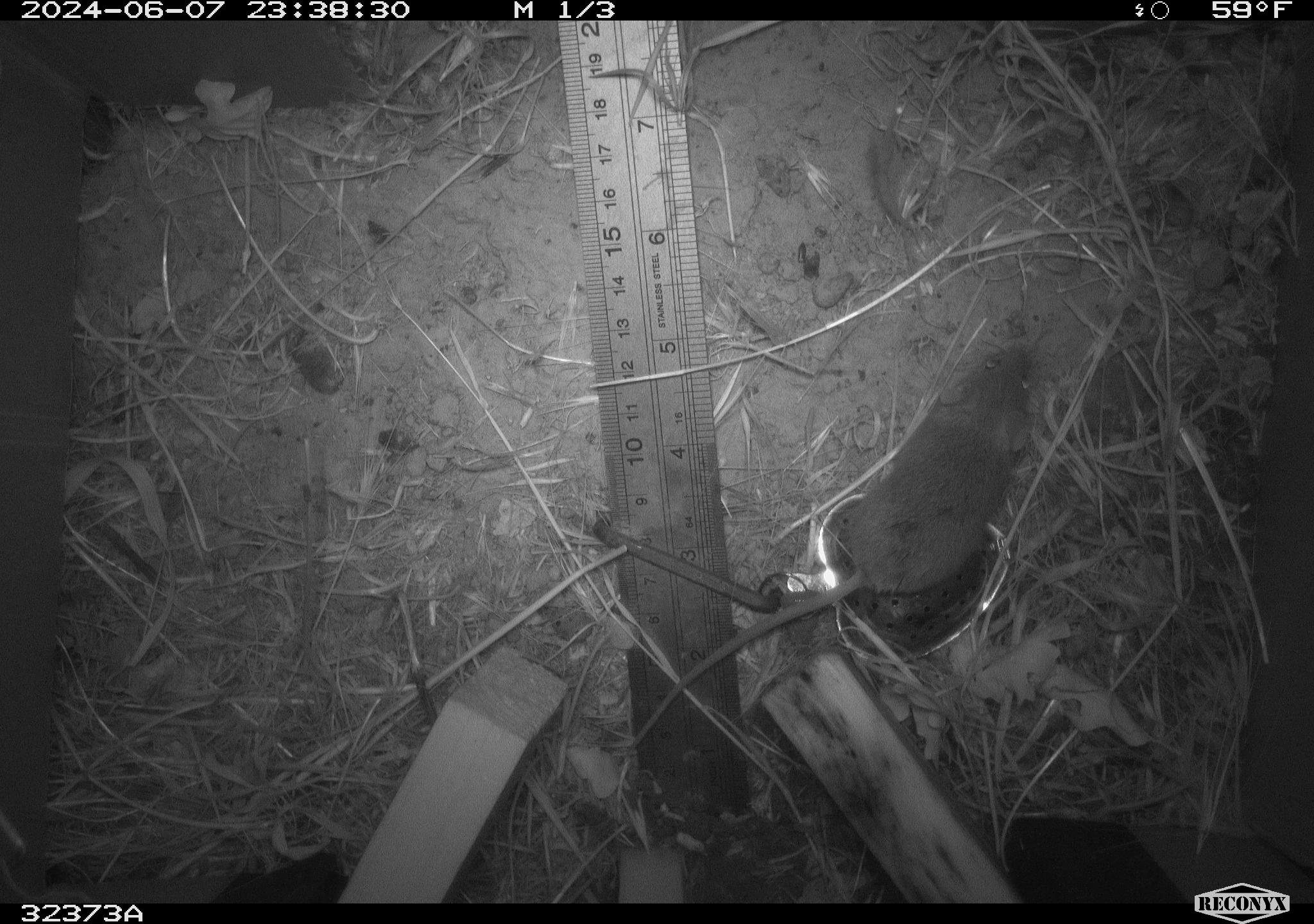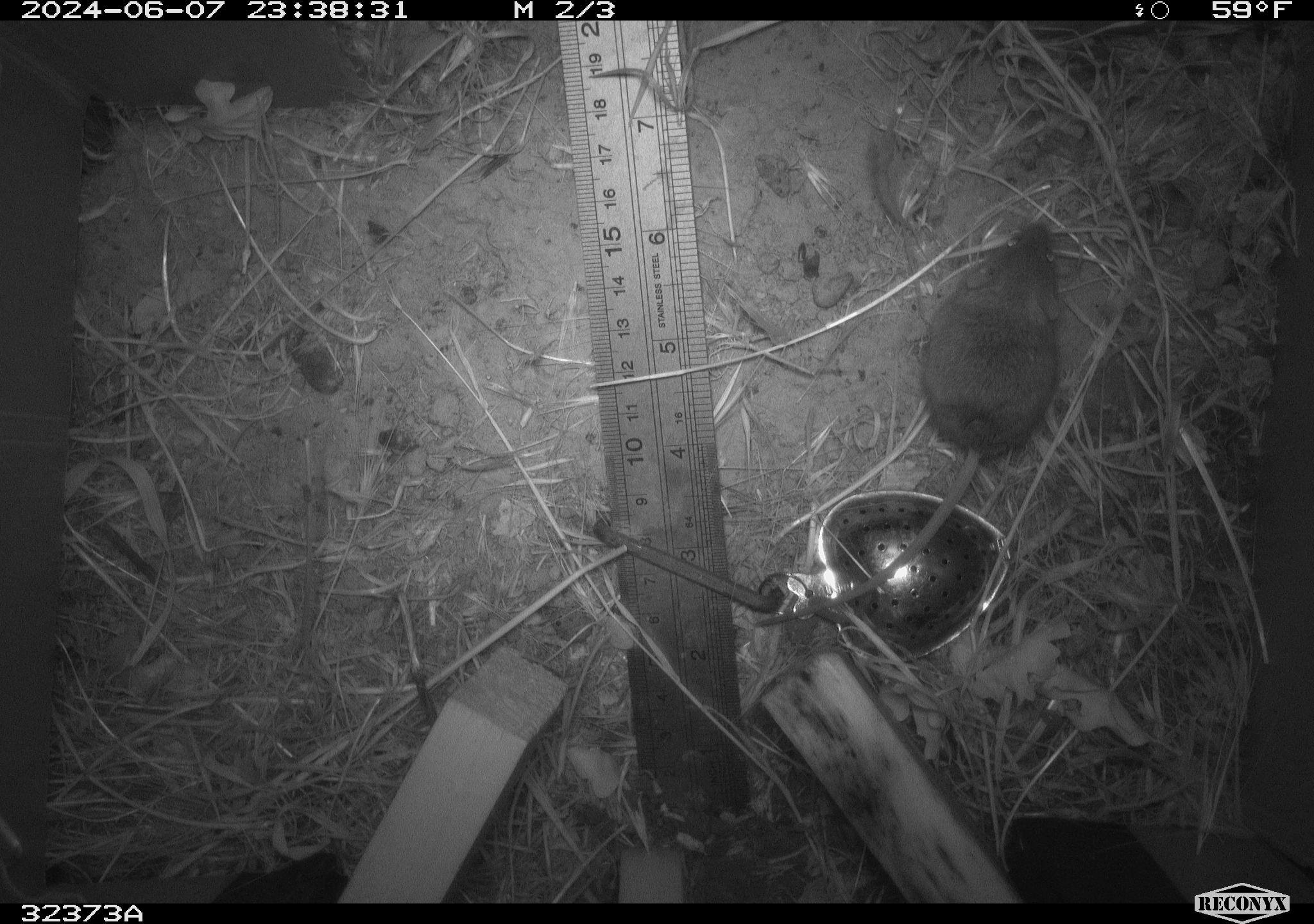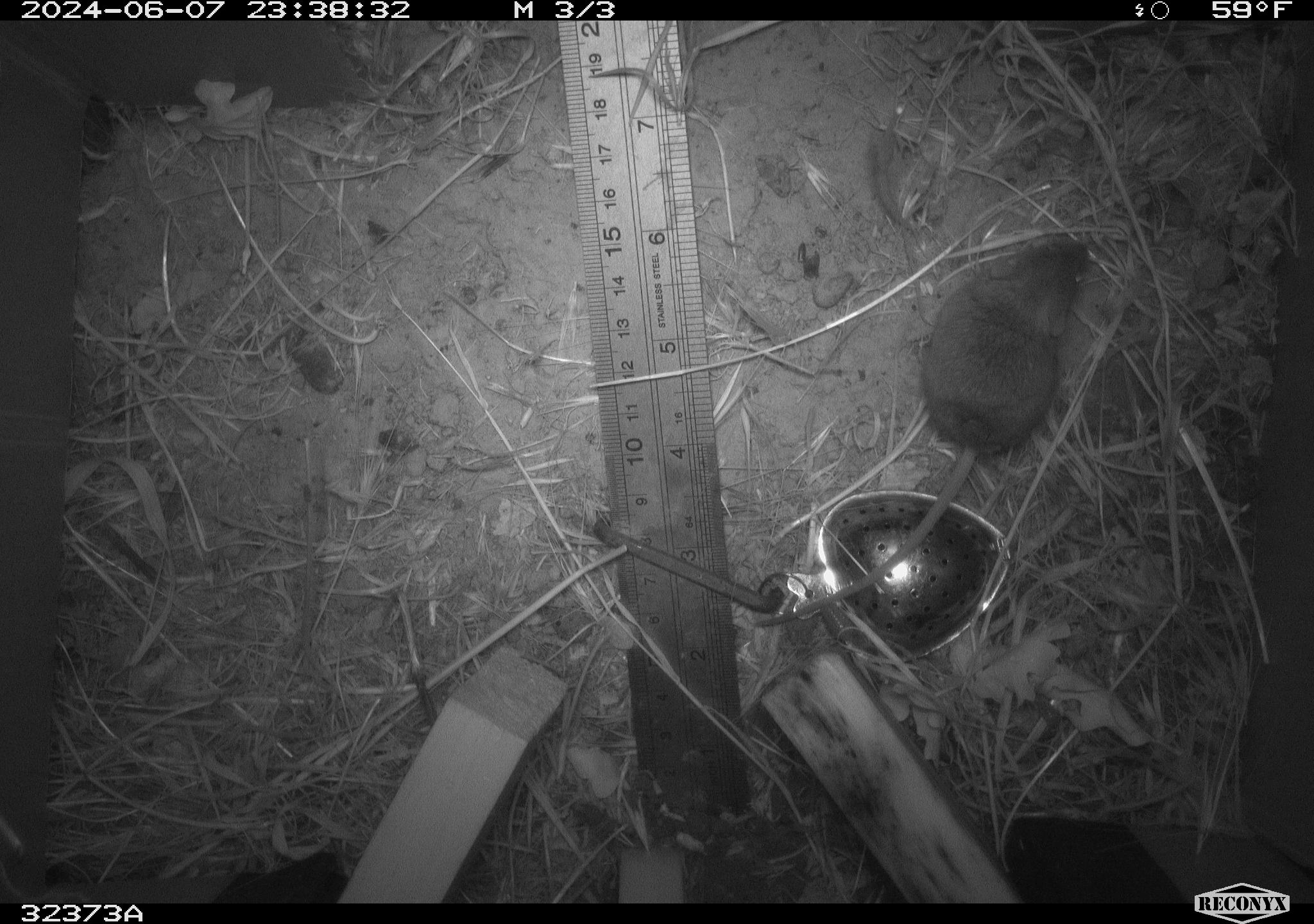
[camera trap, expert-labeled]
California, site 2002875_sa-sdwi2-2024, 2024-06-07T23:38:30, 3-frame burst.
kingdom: Animalia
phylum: Chordata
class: Mammalia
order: Rodentia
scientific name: Rodentia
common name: mouse species